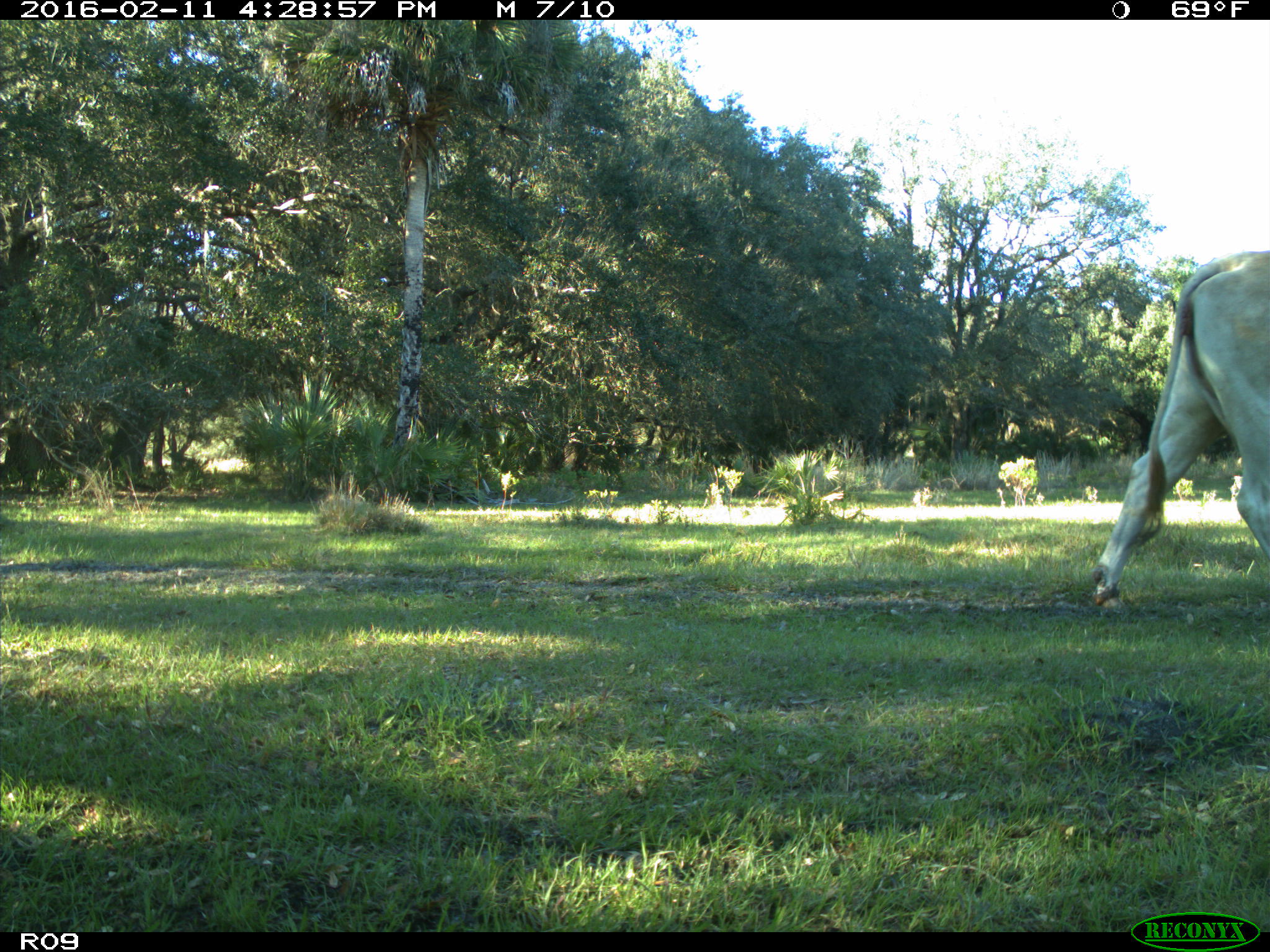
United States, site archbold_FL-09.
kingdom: Animalia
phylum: Chordata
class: Mammalia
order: Artiodactyla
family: Bovidae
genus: Bos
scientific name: Bos taurus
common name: domestic cow